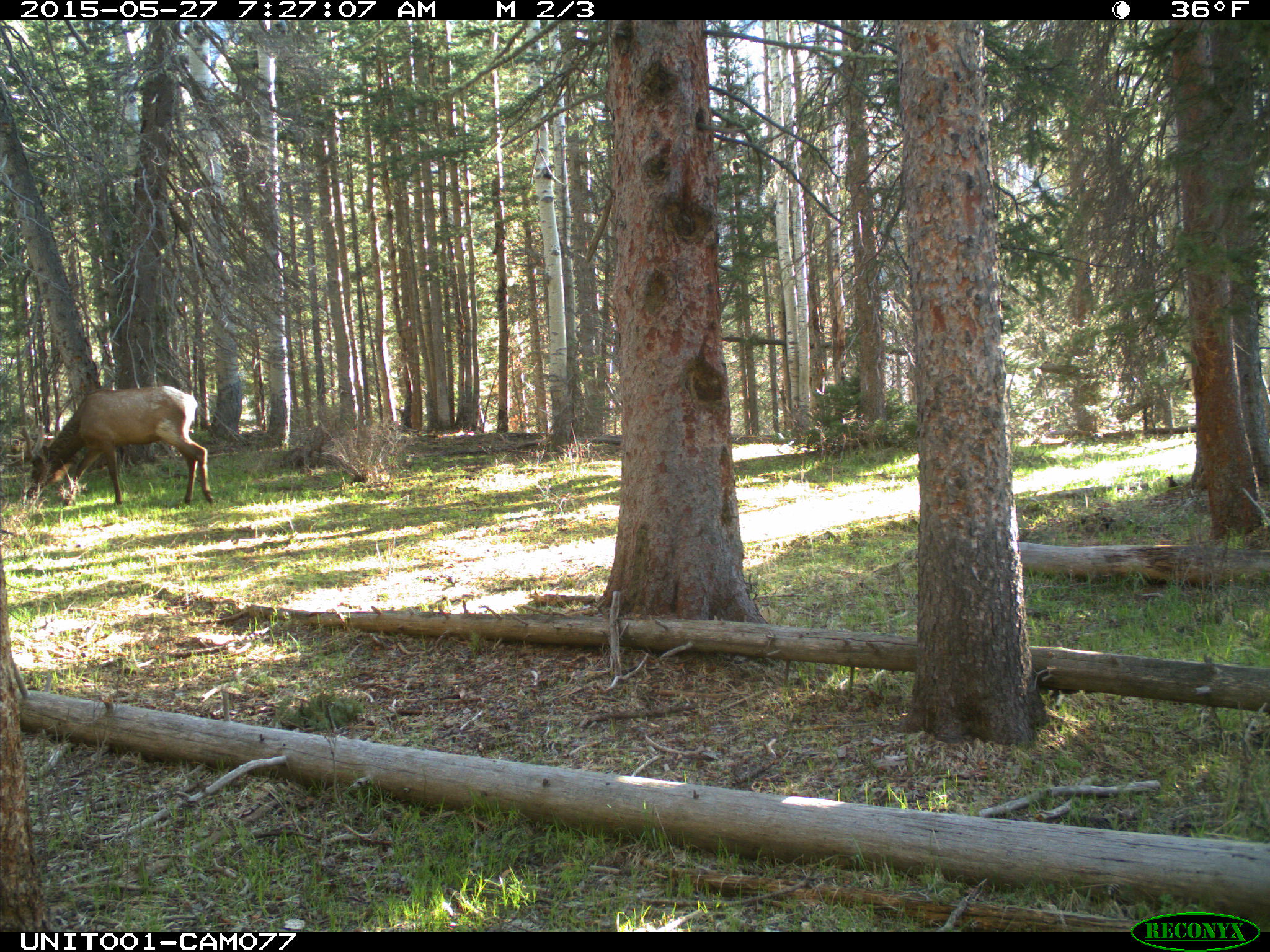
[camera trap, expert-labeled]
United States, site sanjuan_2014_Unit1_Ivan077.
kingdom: Animalia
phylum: Chordata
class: Mammalia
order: Artiodactyla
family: Cervidae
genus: Cervus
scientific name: Cervus elaphus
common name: red deer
Cervus elaphus (red deer).